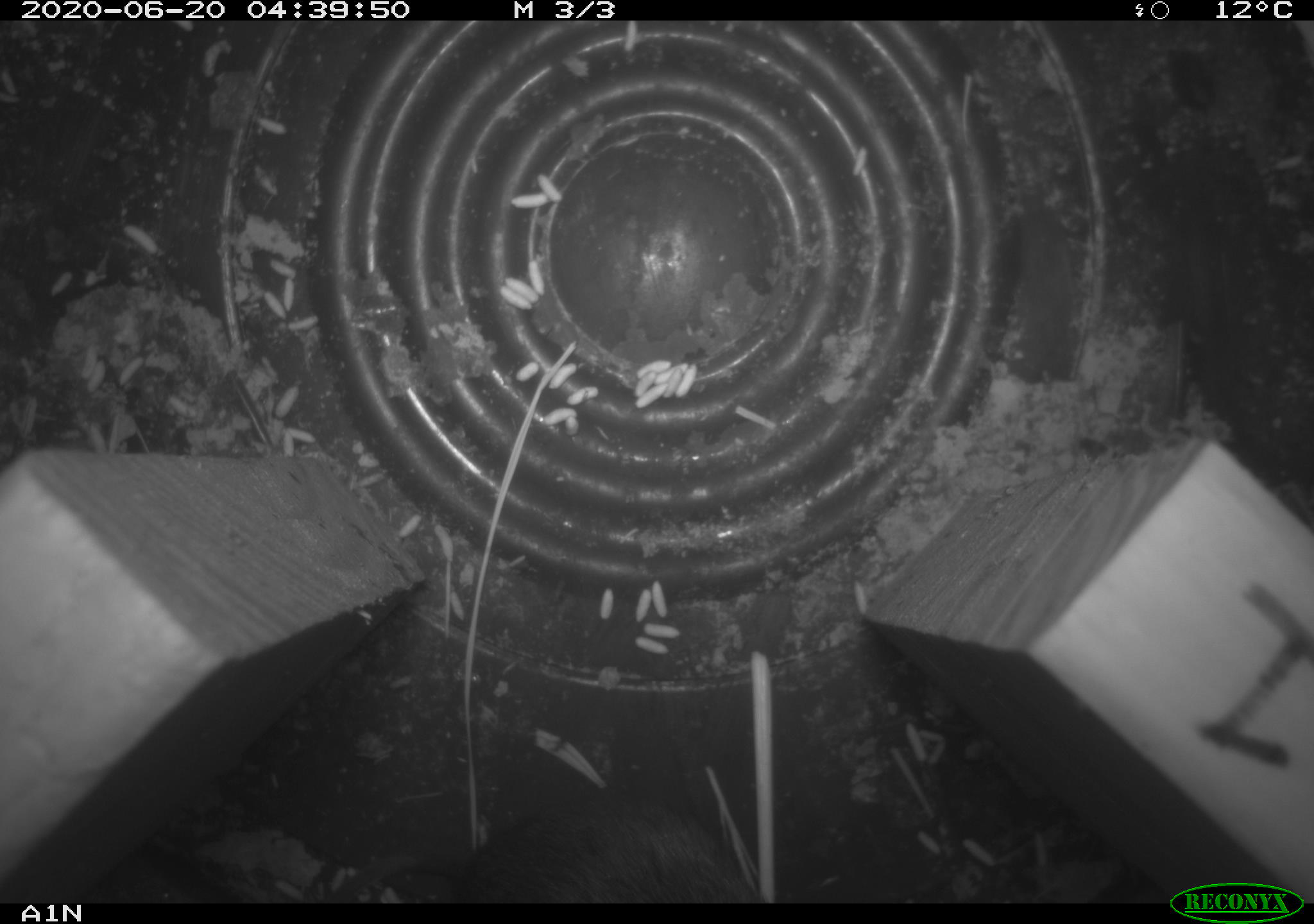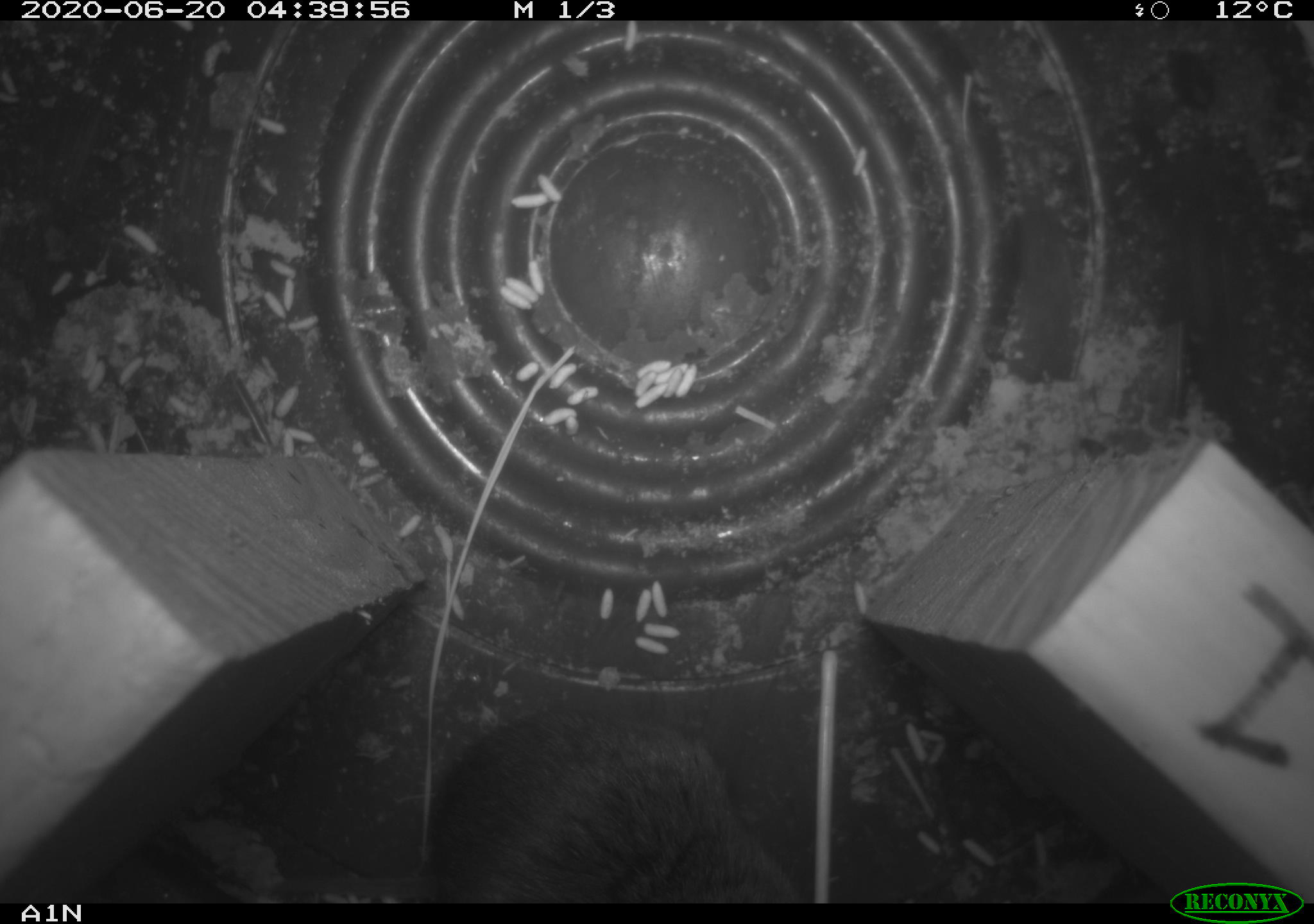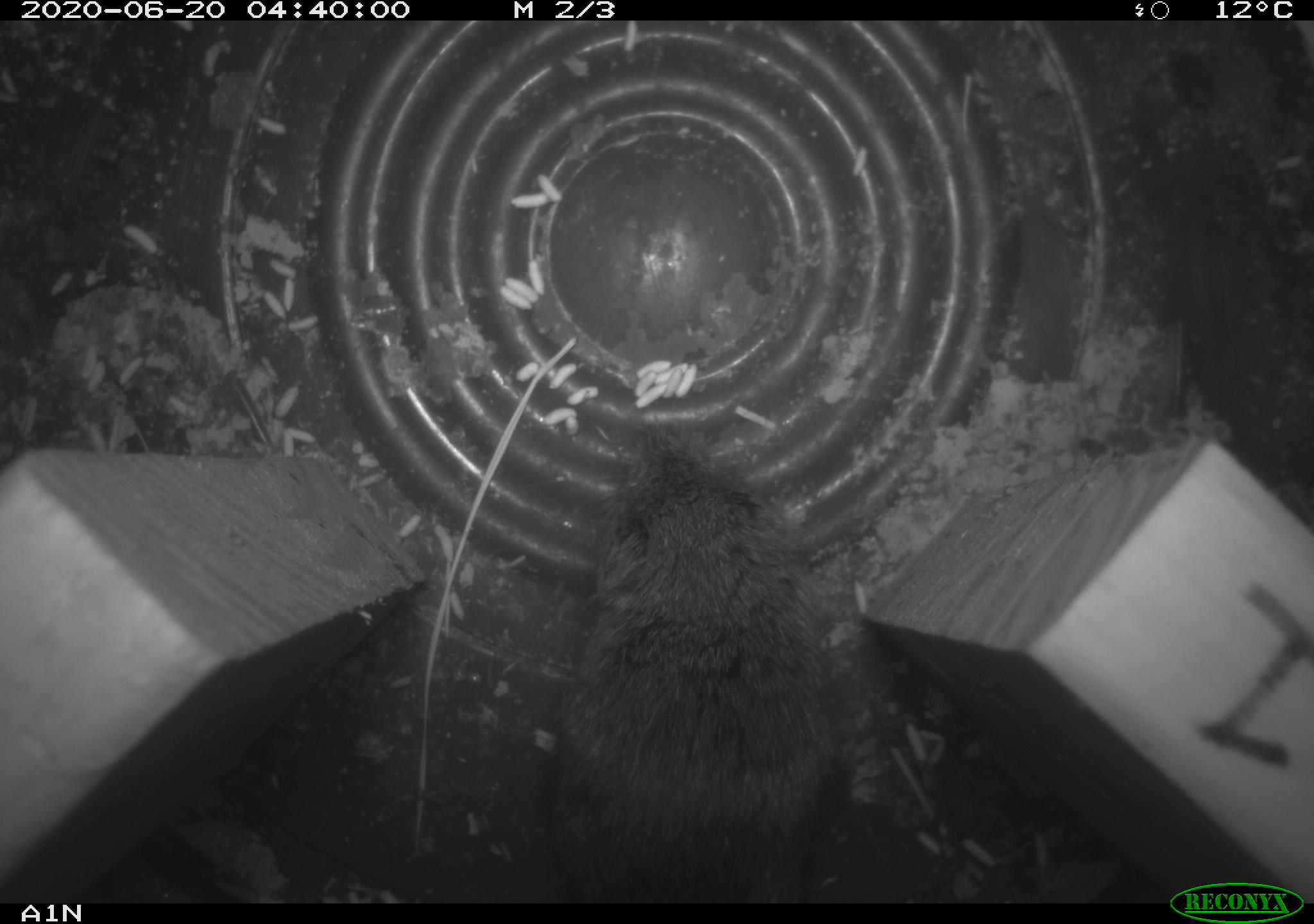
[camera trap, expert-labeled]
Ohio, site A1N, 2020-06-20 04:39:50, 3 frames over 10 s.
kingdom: Animalia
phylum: Chordata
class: Mammalia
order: Rodentia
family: Cricetidae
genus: Microtus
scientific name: Microtus pennsylvanicus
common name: meadow vole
Meadow vole (Microtus pennsylvanicus).